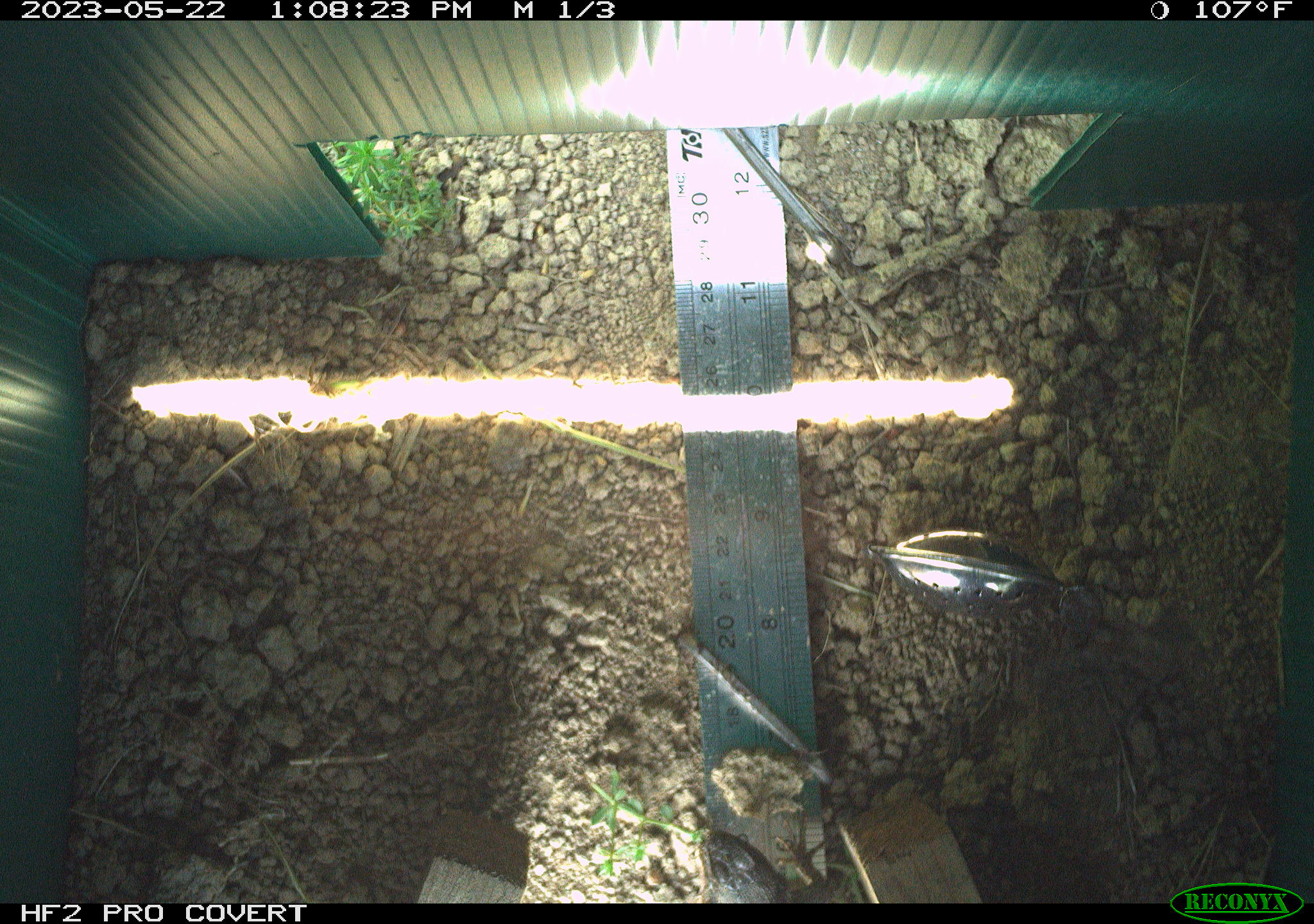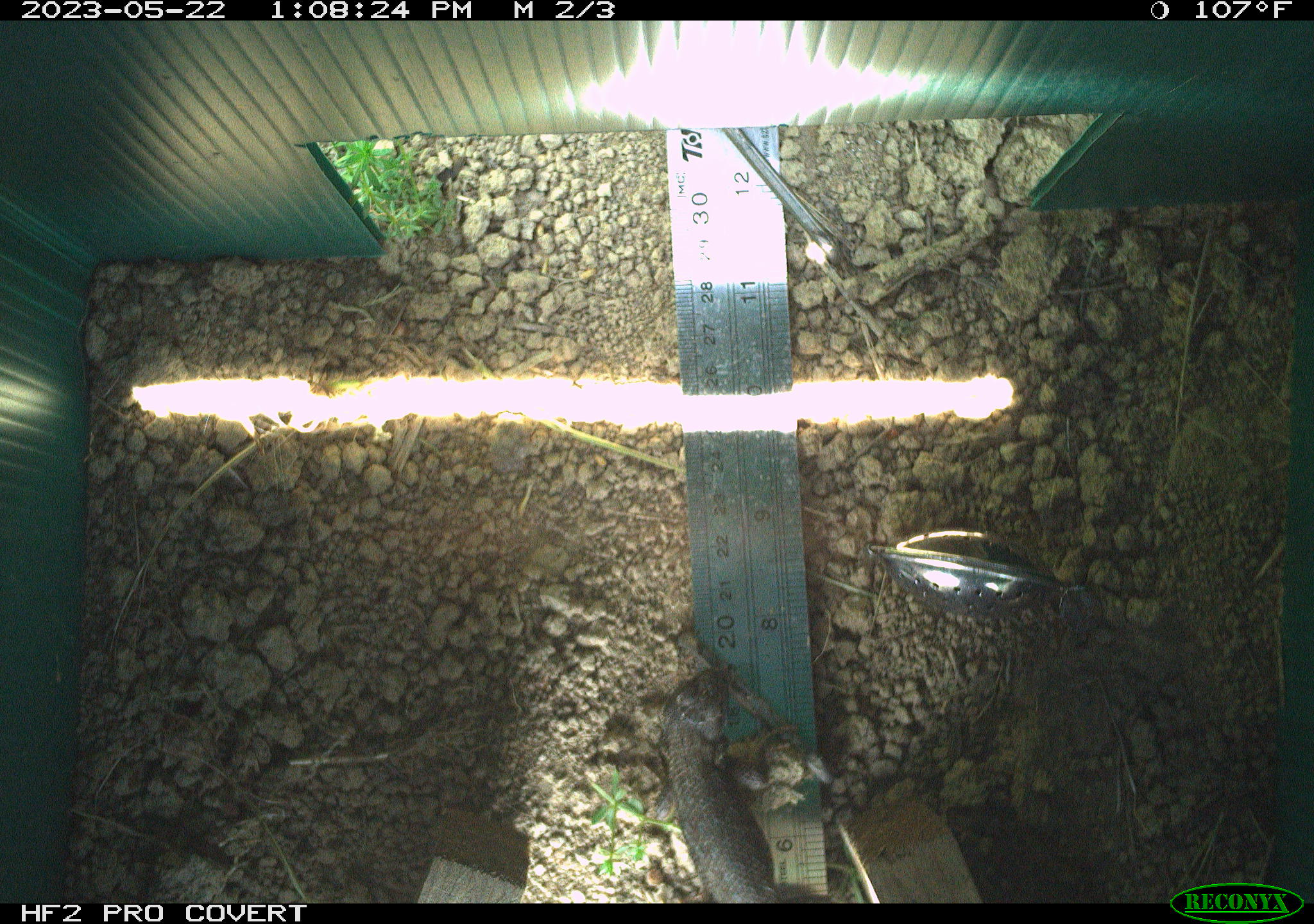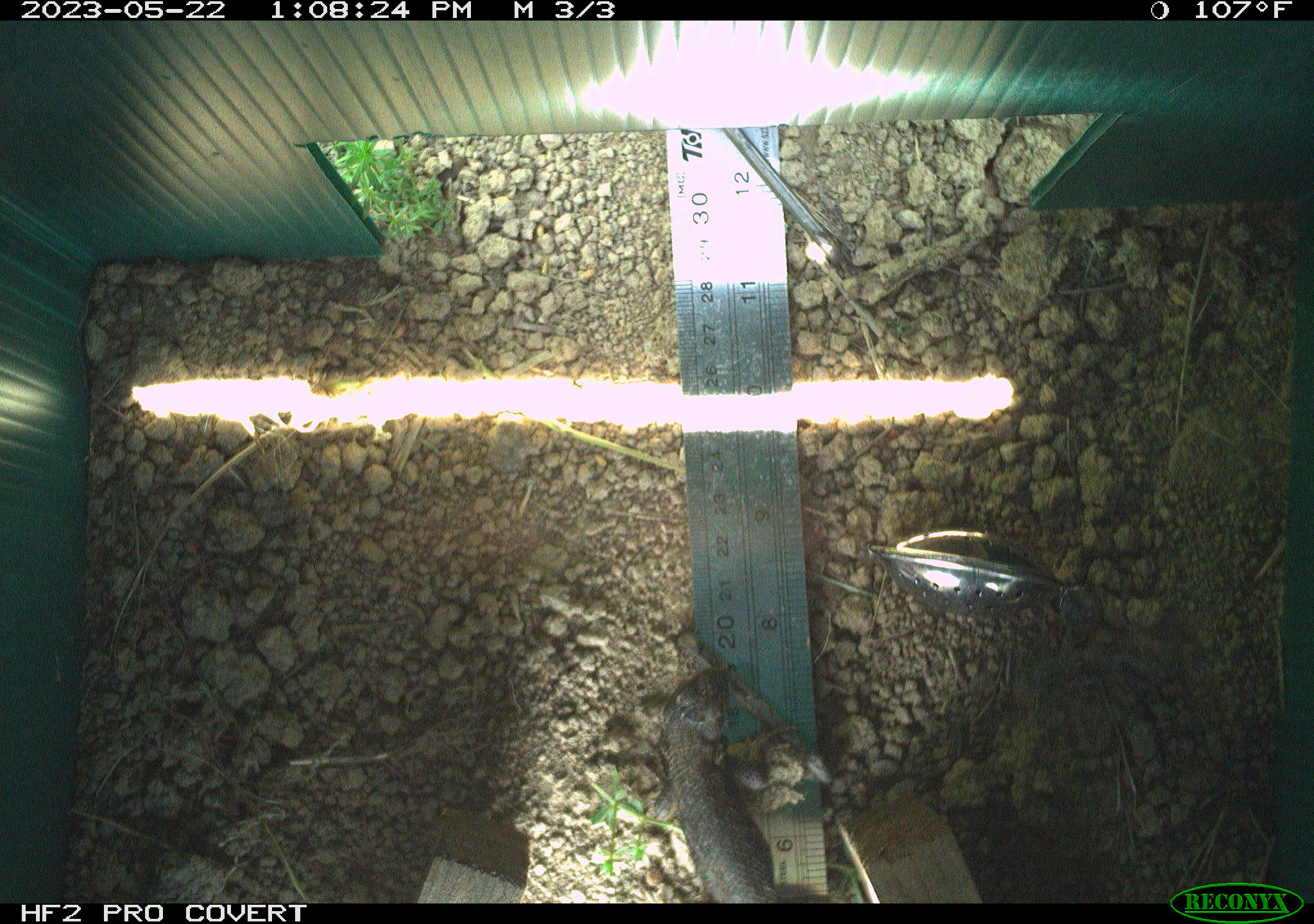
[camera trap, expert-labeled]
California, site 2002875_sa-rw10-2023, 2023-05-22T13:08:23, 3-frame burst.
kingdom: Animalia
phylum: Chordata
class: Reptilia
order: Squamata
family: Phrynosomatidae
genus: Sceloporus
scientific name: Sceloporus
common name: spiny lizards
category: sceloporus species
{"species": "sceloporus species (spiny lizards) (Sceloporus)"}